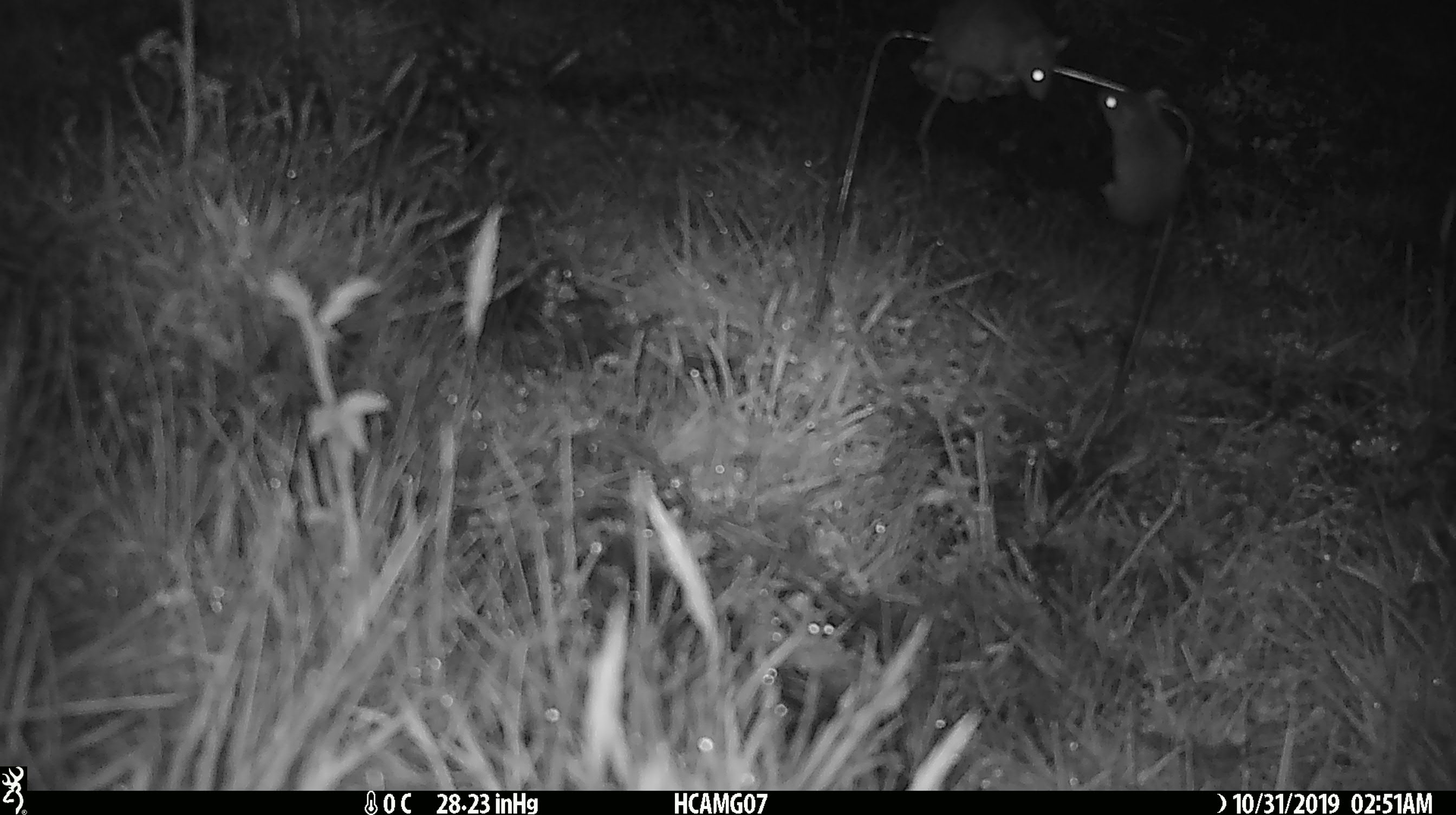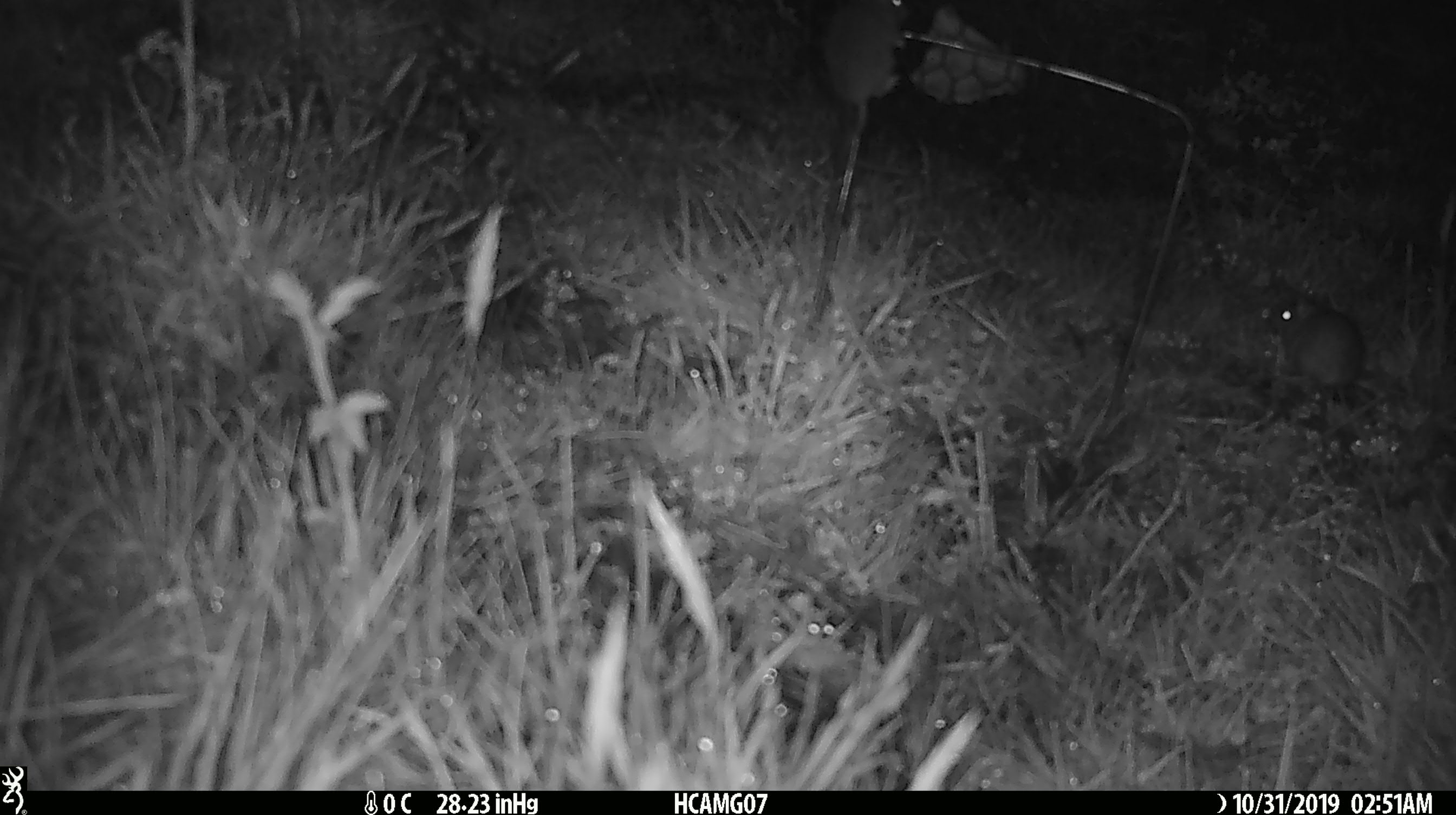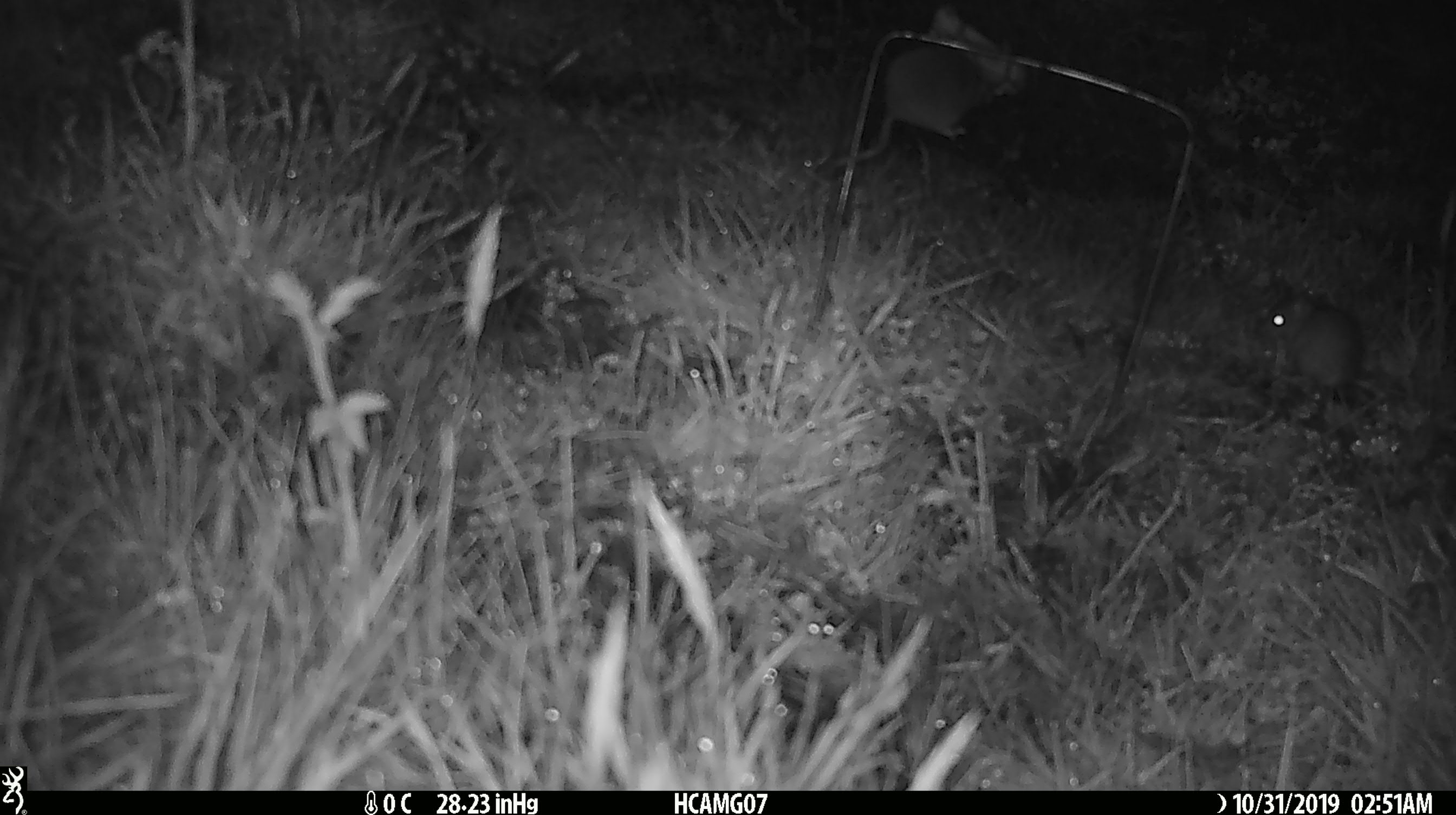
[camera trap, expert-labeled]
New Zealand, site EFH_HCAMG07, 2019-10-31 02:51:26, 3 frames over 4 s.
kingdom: Animalia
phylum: Chordata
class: Mammalia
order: Rodentia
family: Muridae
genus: Mus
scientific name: Mus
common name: mouse